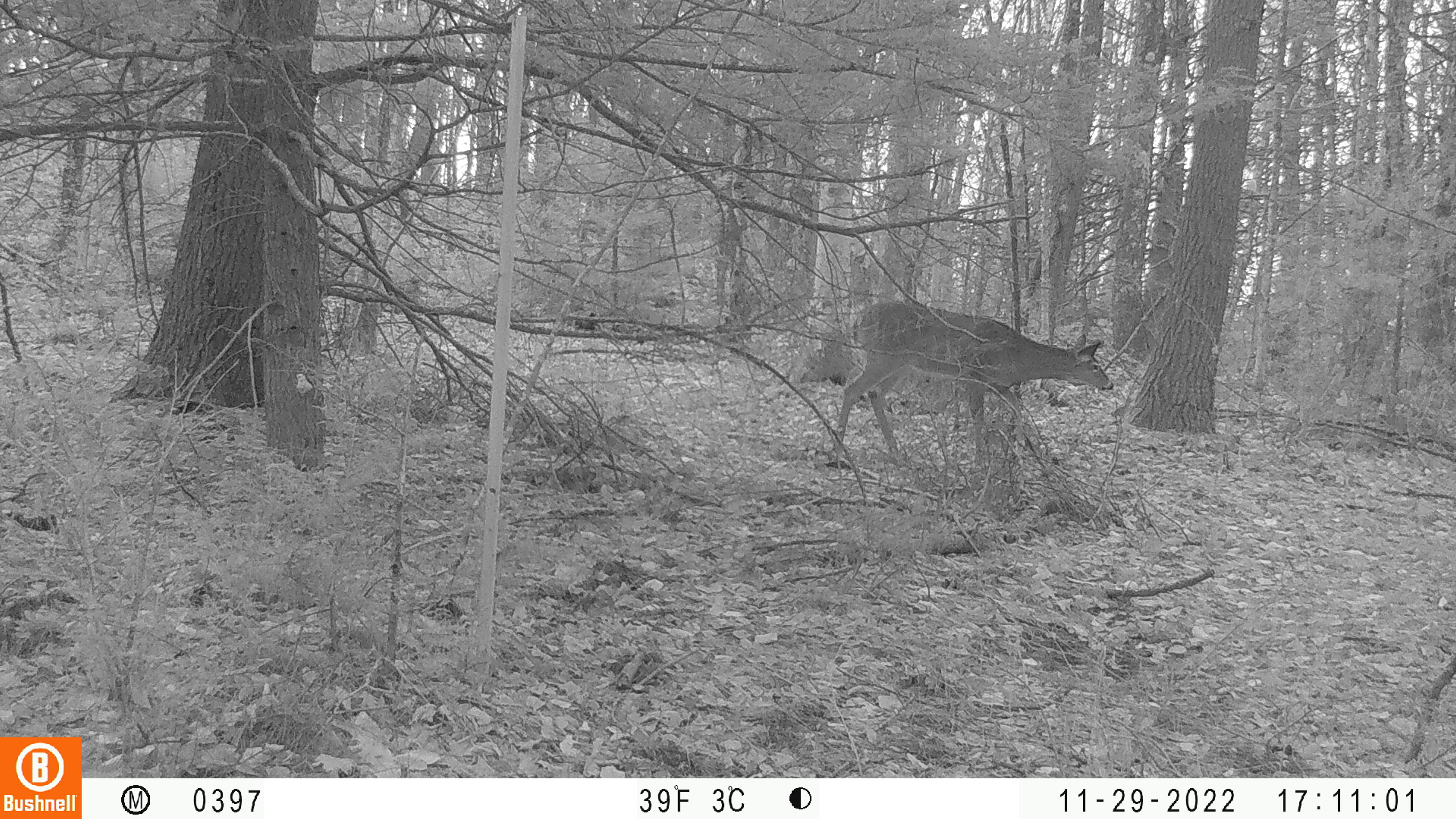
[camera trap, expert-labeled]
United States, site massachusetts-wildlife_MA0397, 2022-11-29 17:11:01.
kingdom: Animalia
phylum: Chordata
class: Mammalia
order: Artiodactyla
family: Cervidae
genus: Odocoileus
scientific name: Odocoileus virginianus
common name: white-tailed deer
White-tailed deer (Odocoileus virginianus).